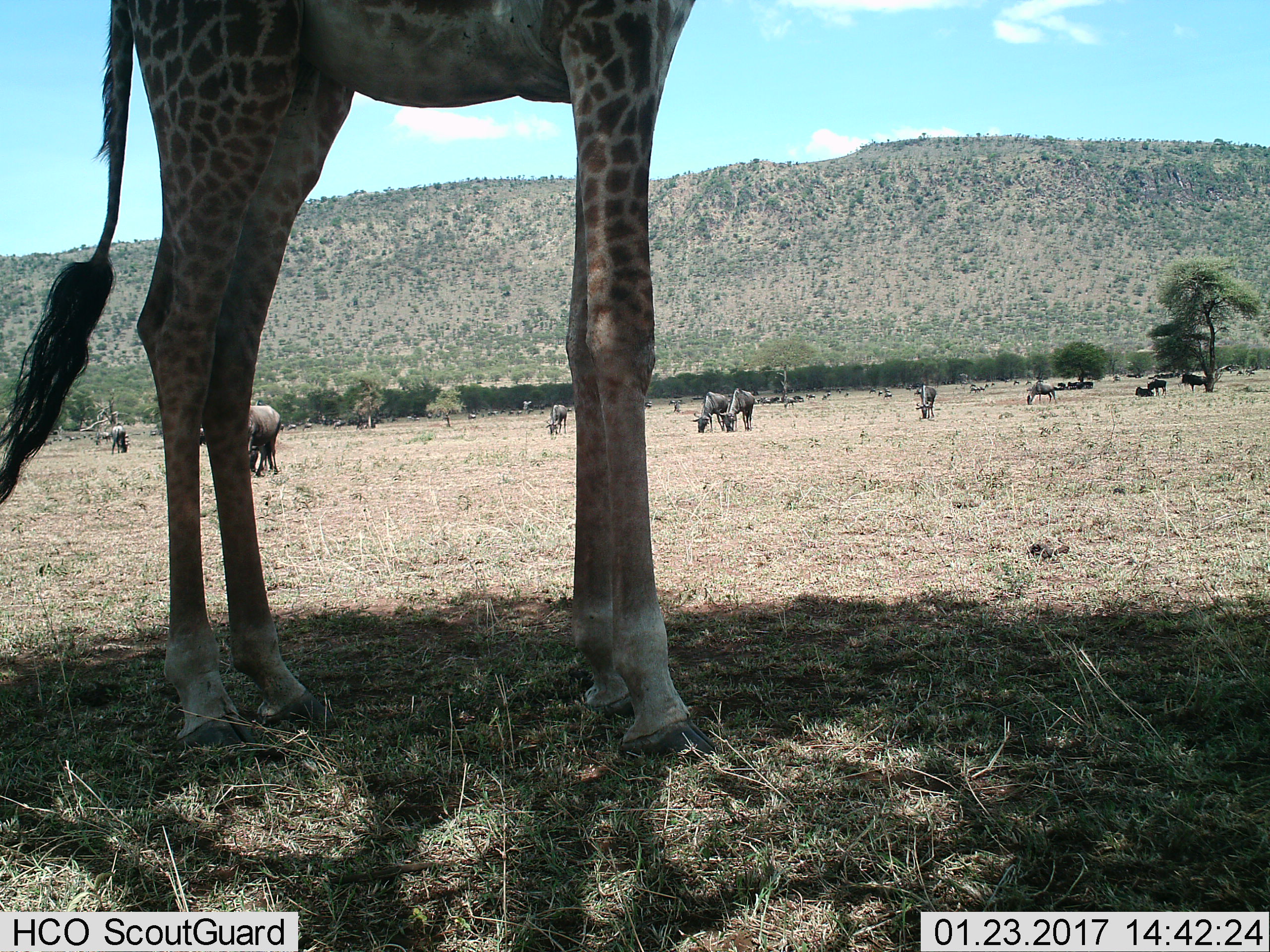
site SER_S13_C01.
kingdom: Animalia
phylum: Chordata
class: Mammalia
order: Artiodactyla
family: Giraffidae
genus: Giraffa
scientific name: Giraffa camelopardalis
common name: giraffe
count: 1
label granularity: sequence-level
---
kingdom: Animalia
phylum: Chordata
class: Mammalia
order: Artiodactyla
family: Bovidae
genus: Connochaetes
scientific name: Connochaetes taurinus taurinus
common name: blue wildebeest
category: wildebeestblue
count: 51+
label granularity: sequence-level